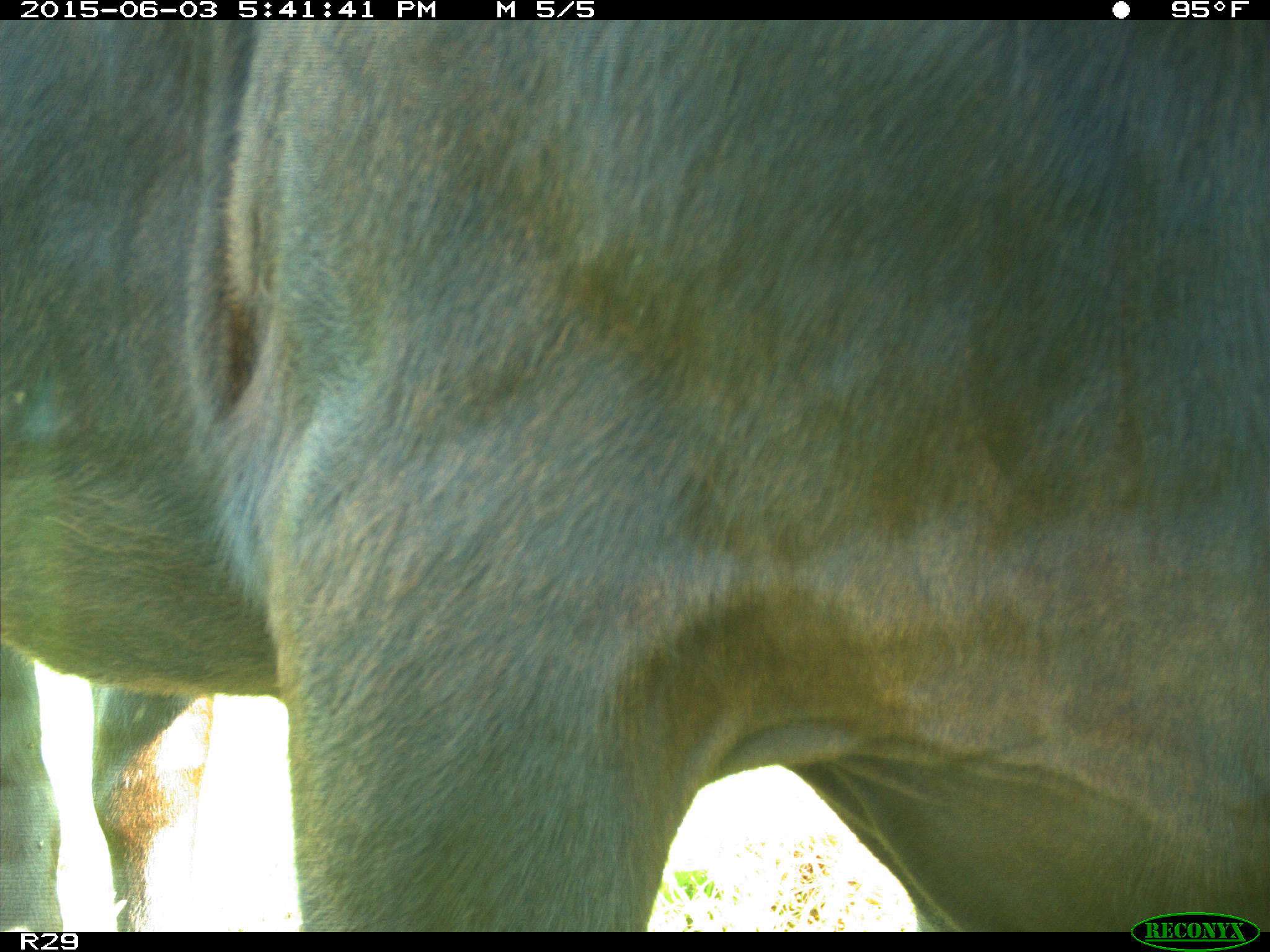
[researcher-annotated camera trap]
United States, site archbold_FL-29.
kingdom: Animalia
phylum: Chordata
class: Mammalia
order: Artiodactyla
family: Bovidae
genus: Bos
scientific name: Bos taurus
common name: domestic cow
Bos taurus (domestic cow).